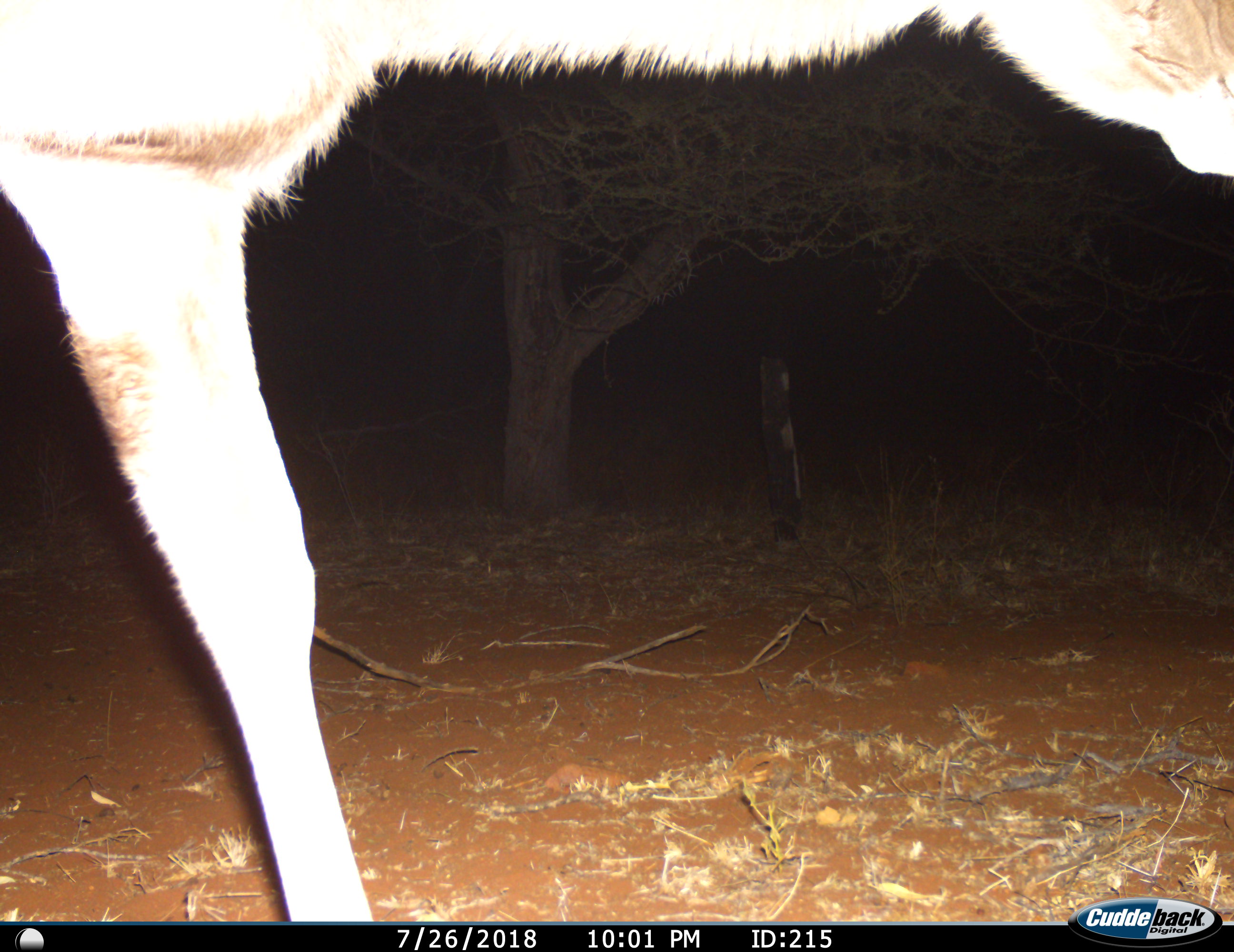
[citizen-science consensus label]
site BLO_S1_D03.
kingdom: Animalia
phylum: Chordata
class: Mammalia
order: Artiodactyla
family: Bovidae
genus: Tragelaphus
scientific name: Tragelaphus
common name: kudu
Kudu (Tragelaphus), count 1. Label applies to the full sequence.